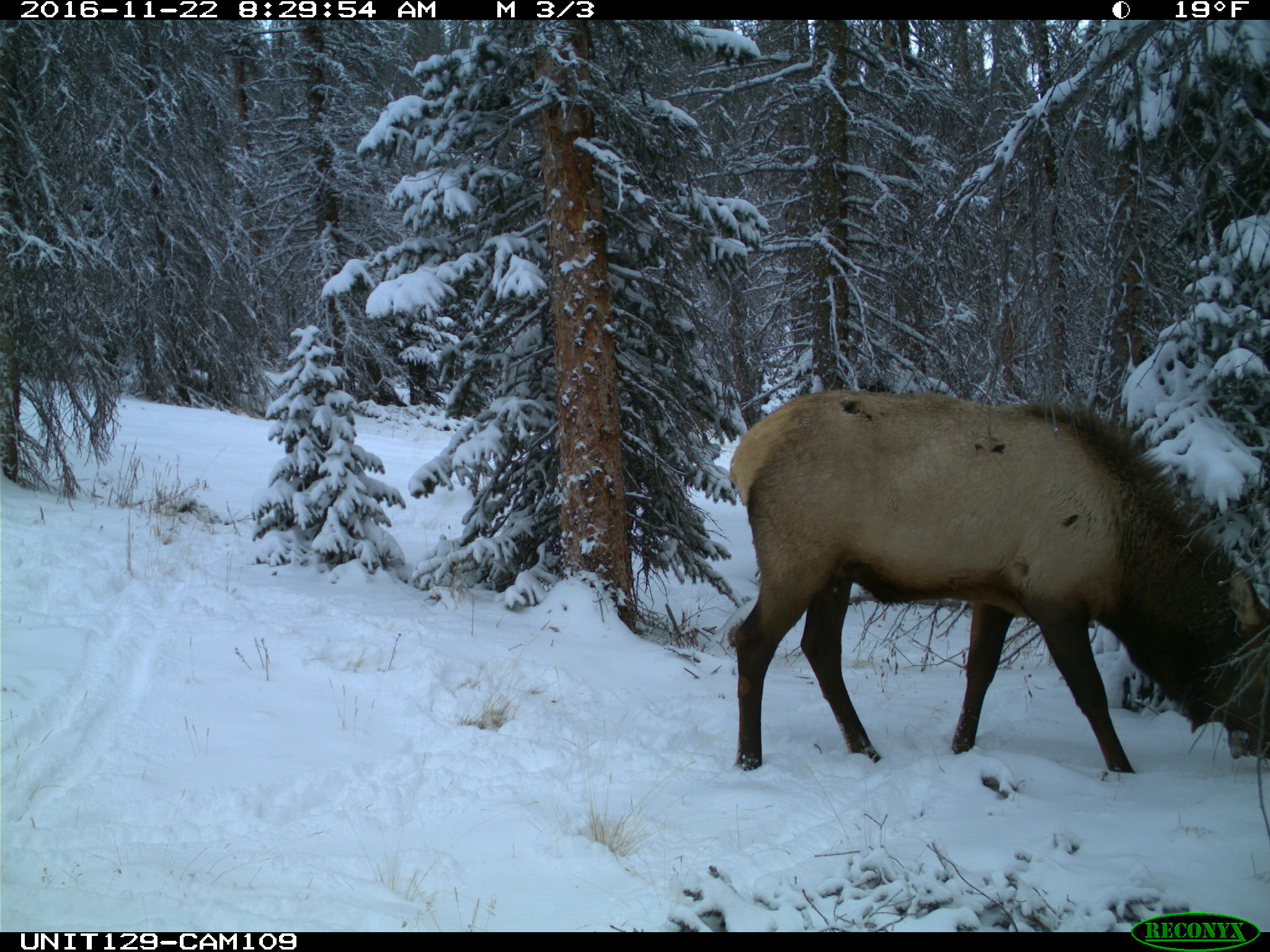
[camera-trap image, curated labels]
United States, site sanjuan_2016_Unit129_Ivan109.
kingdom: Animalia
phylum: Chordata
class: Mammalia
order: Artiodactyla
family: Cervidae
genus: Cervus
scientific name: Cervus elaphus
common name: red deer